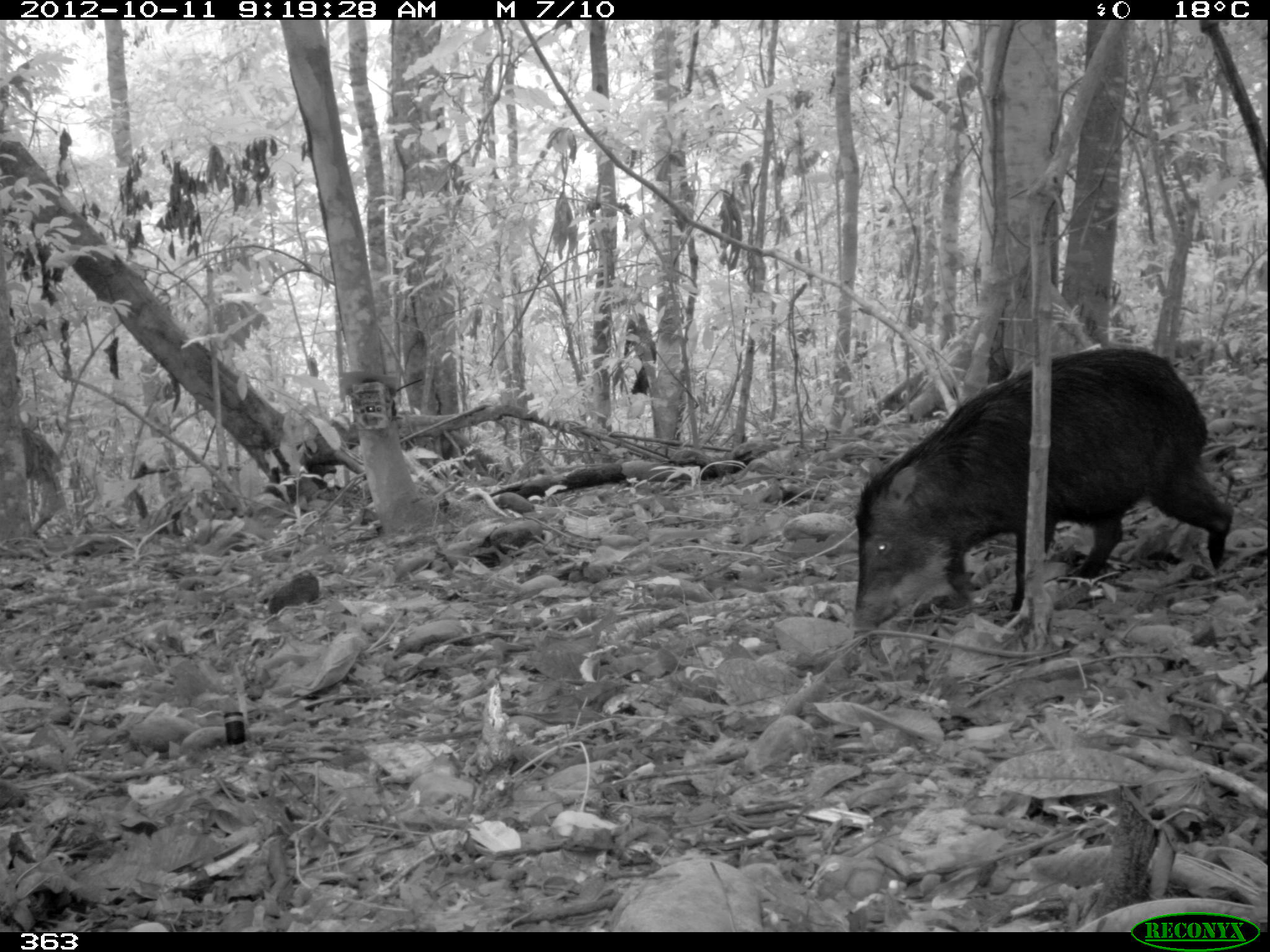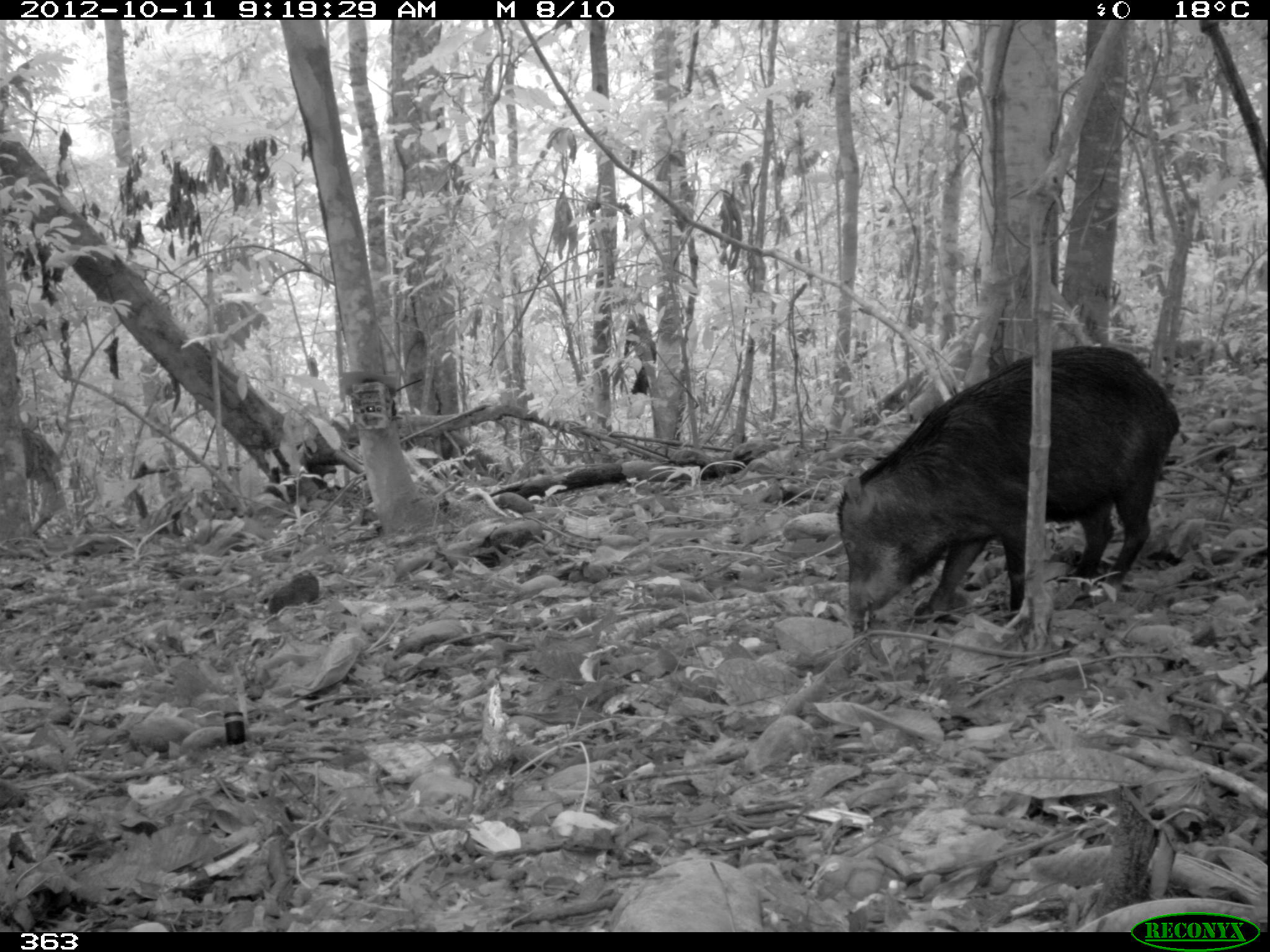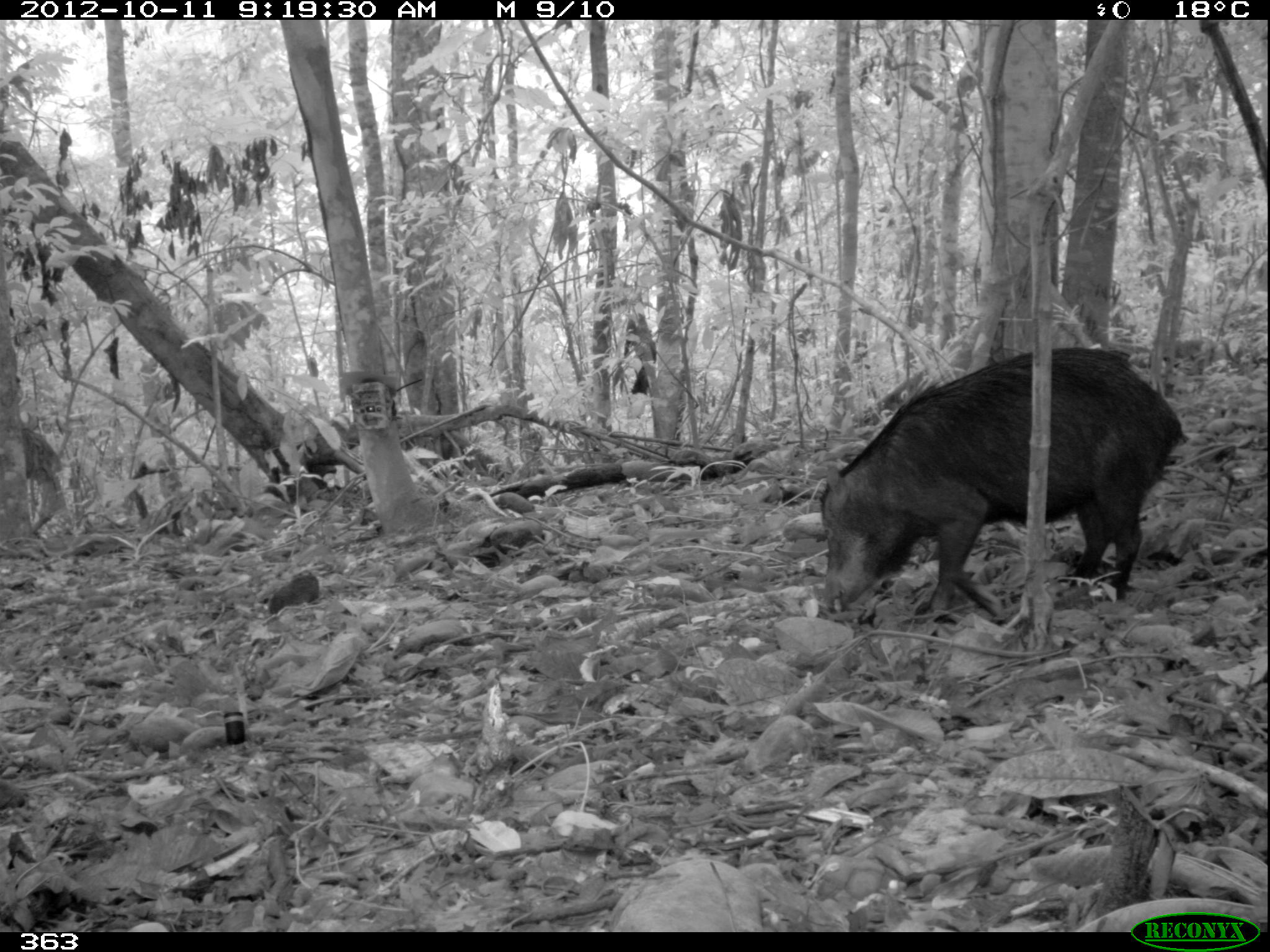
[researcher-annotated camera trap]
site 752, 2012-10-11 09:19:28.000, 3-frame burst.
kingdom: Animalia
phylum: Chordata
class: Mammalia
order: Artiodactyla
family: Tayassuidae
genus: Tayassu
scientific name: Tayassu pecari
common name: white-lipped peccary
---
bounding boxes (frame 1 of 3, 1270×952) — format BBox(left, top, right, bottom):
tayassu pecari: BBox(851, 345, 1235, 632)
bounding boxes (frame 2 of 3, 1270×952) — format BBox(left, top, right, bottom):
tayassu pecari: BBox(833, 343, 1184, 628)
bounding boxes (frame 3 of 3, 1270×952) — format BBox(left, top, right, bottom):
tayassu pecari: BBox(817, 348, 1190, 620)